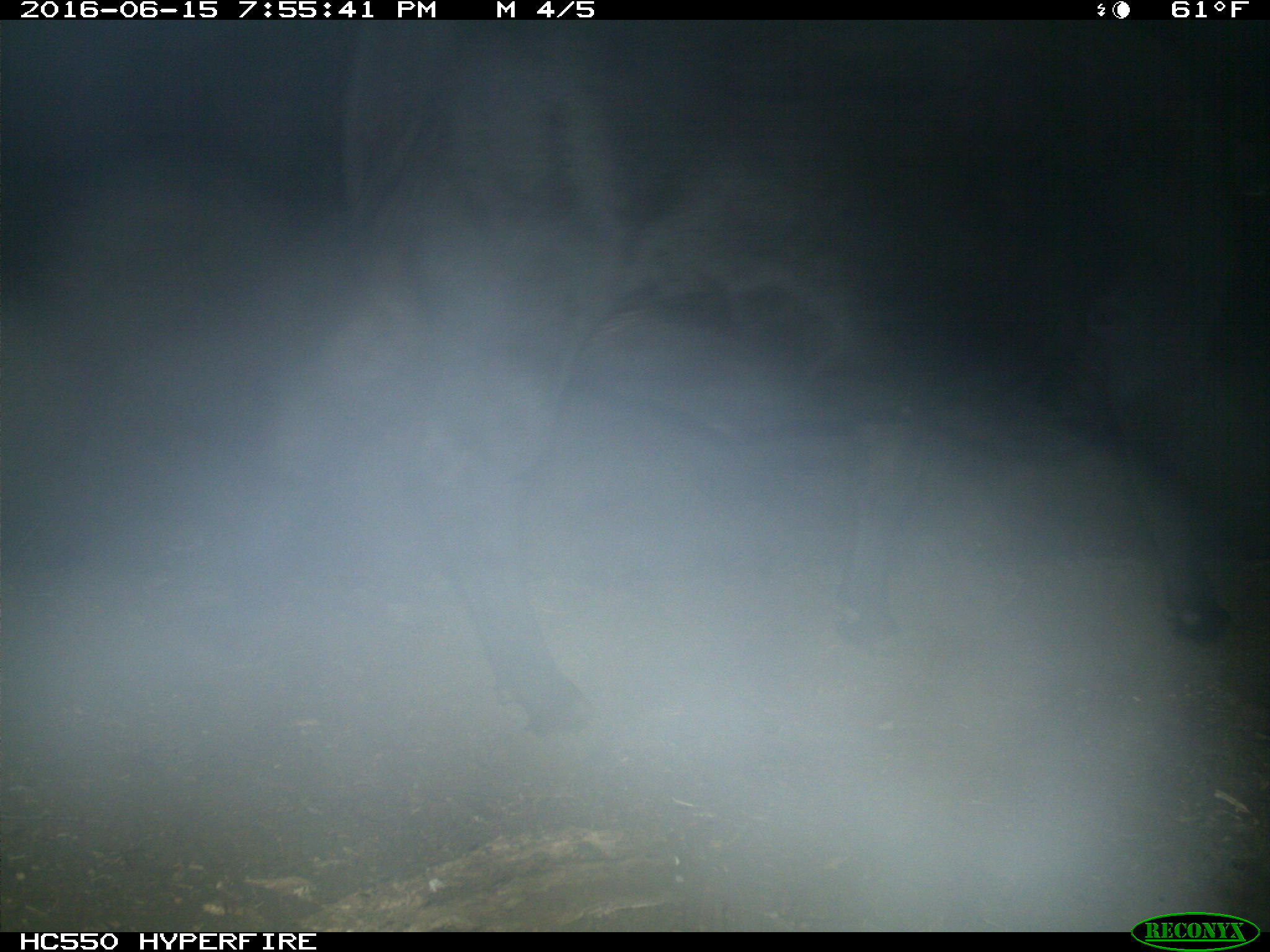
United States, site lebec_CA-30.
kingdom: Animalia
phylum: Chordata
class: Mammalia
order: Artiodactyla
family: Bovidae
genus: Bos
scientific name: Bos taurus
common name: domestic cow